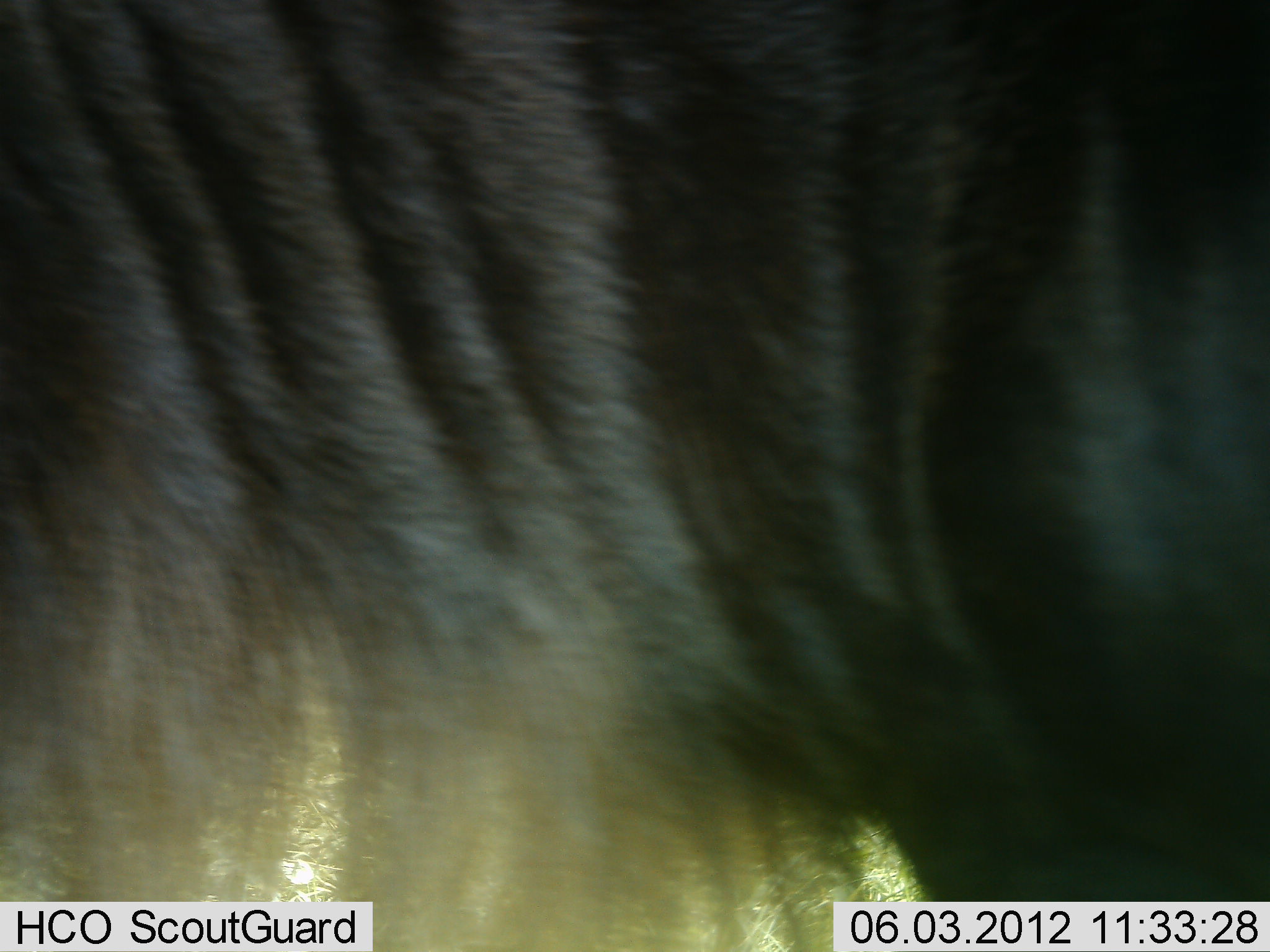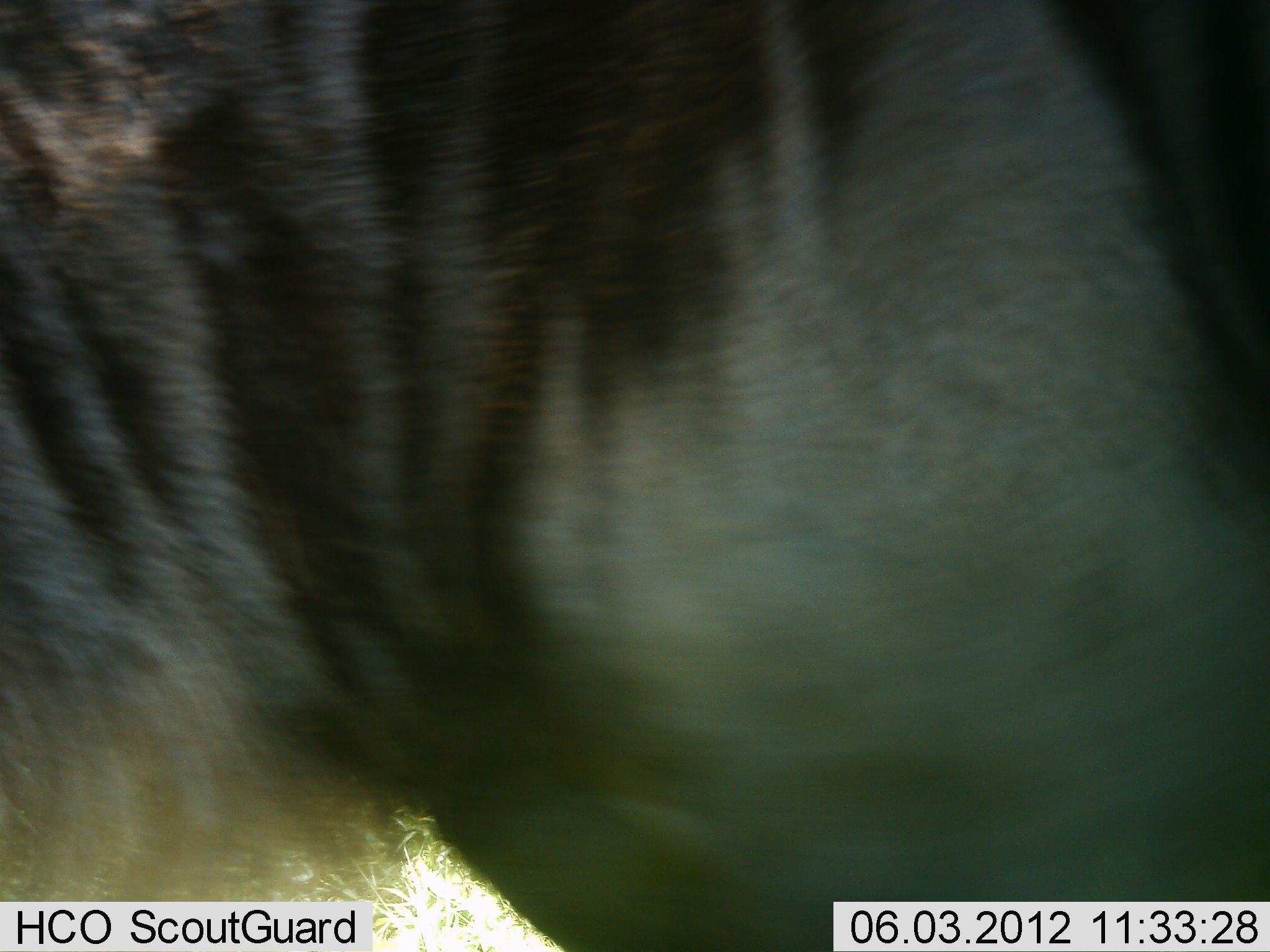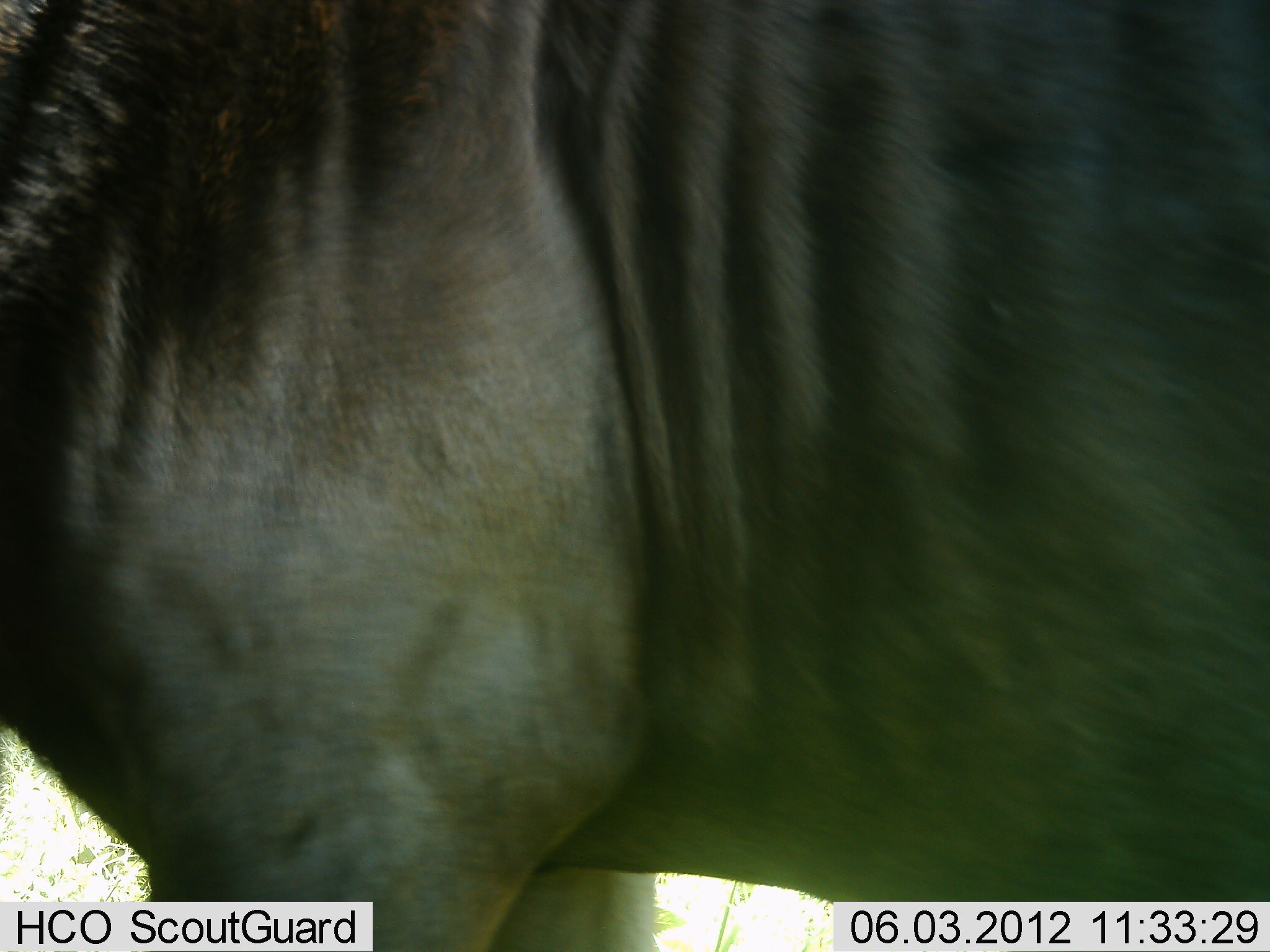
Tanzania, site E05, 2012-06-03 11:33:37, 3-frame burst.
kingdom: Animalia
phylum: Chordata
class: Mammalia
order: Artiodactyla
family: Bovidae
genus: Connochaetes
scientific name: Connochaetes taurinus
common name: blue wildebeest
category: wildebeest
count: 1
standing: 10%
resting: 10%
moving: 80%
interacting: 0%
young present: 0%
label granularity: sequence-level